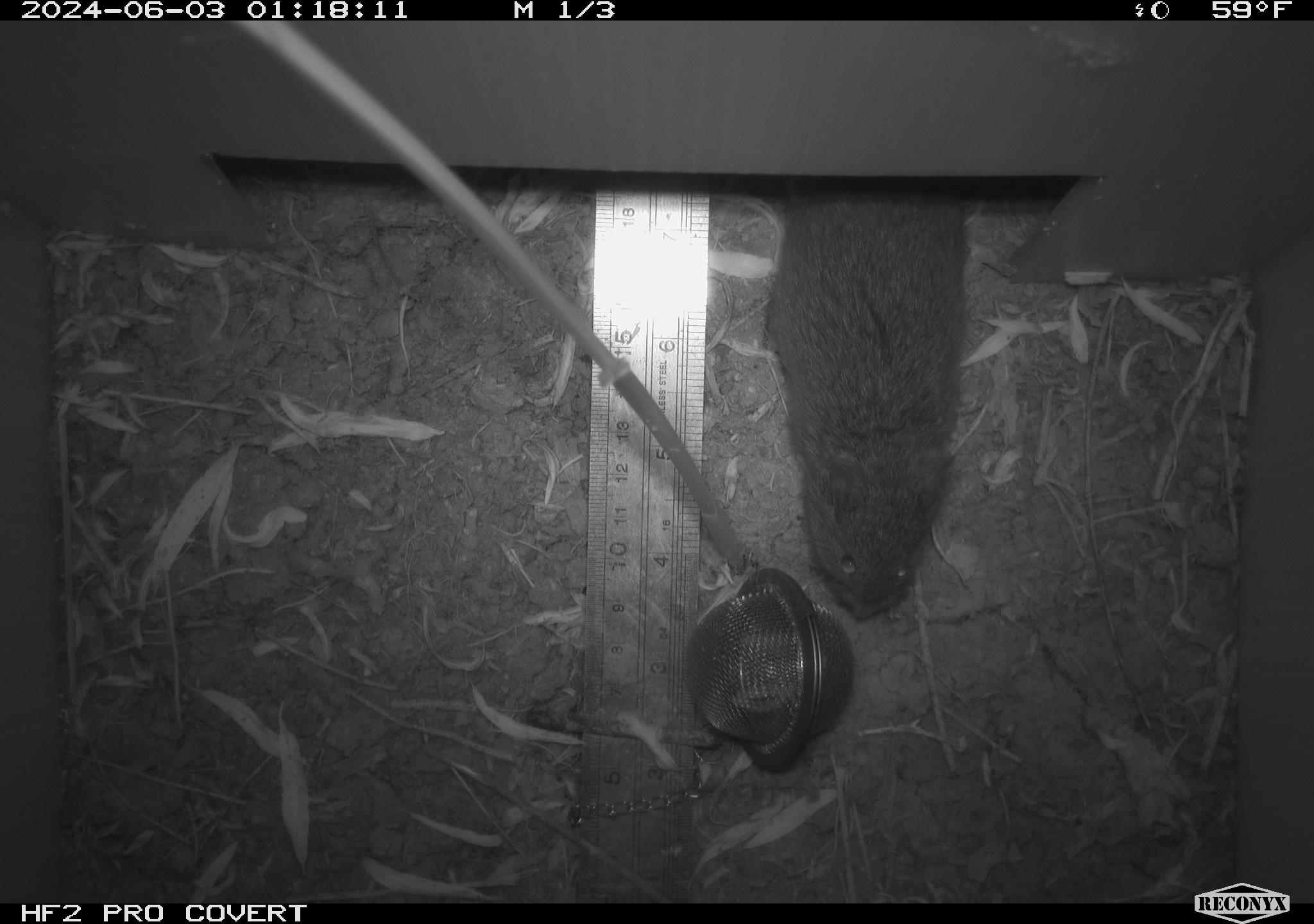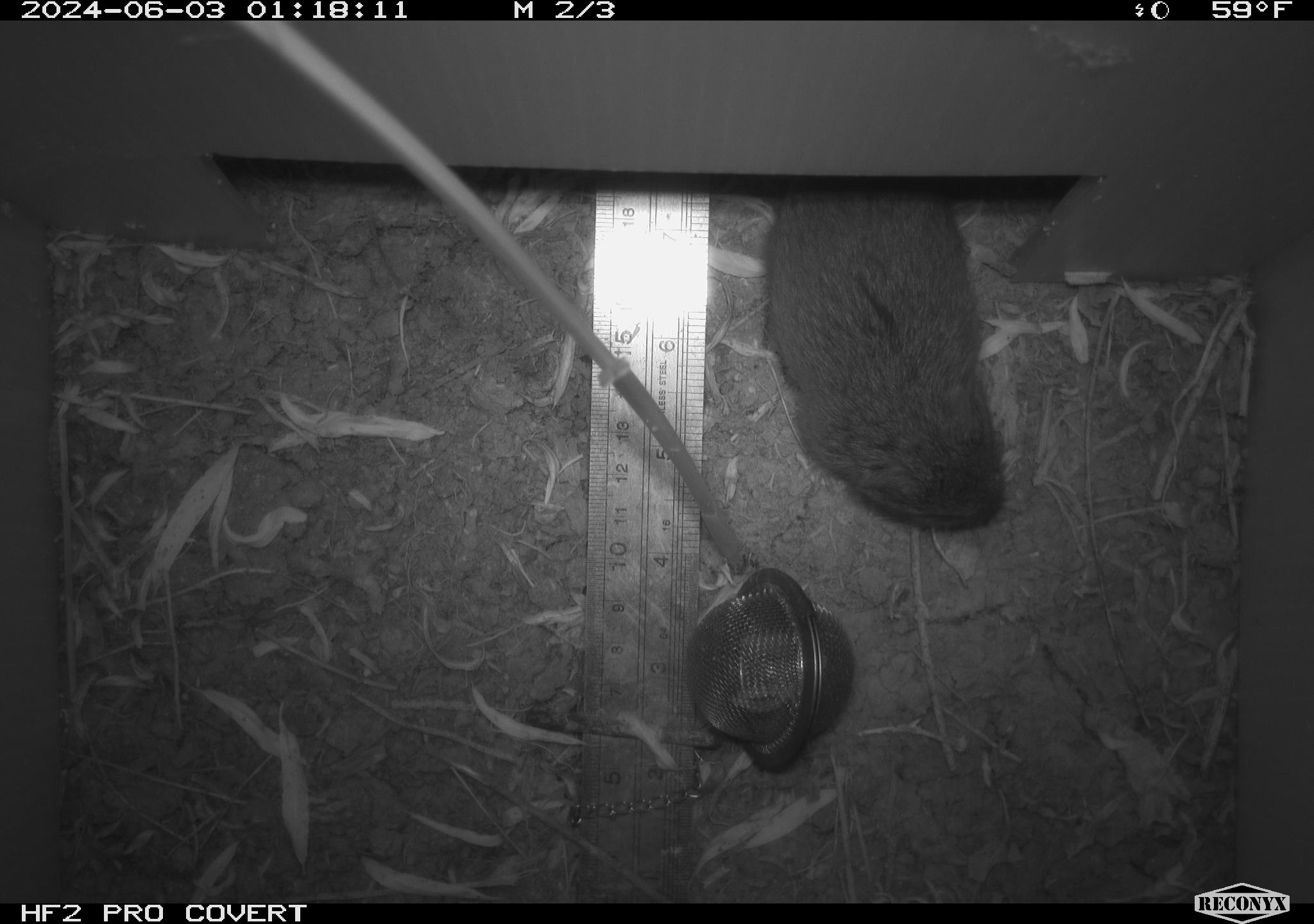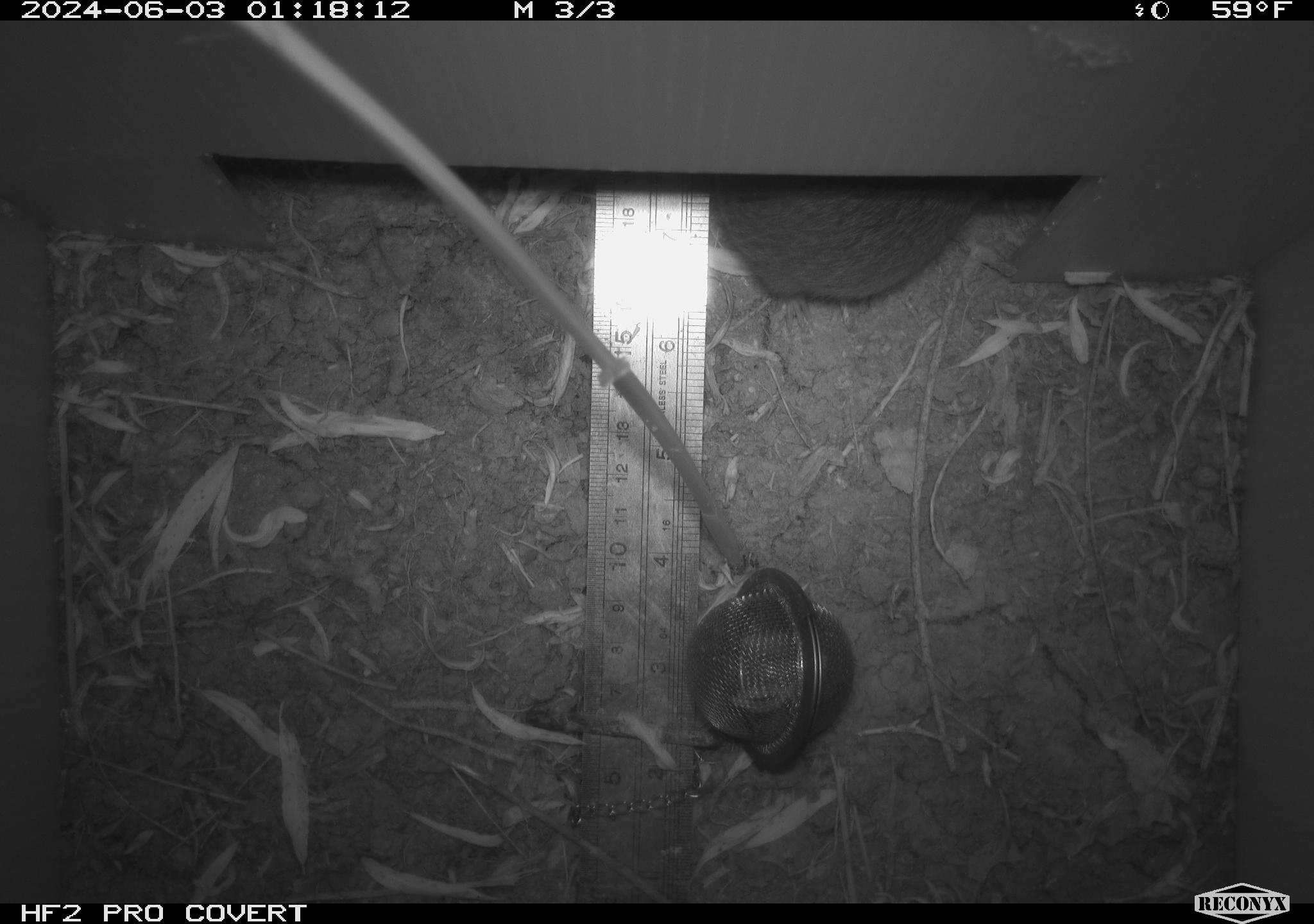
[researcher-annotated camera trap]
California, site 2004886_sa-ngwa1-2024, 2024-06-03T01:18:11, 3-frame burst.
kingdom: Animalia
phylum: Chordata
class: Mammalia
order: Rodentia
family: Cricetidae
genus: Microtus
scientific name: Microtus californicus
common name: california vole